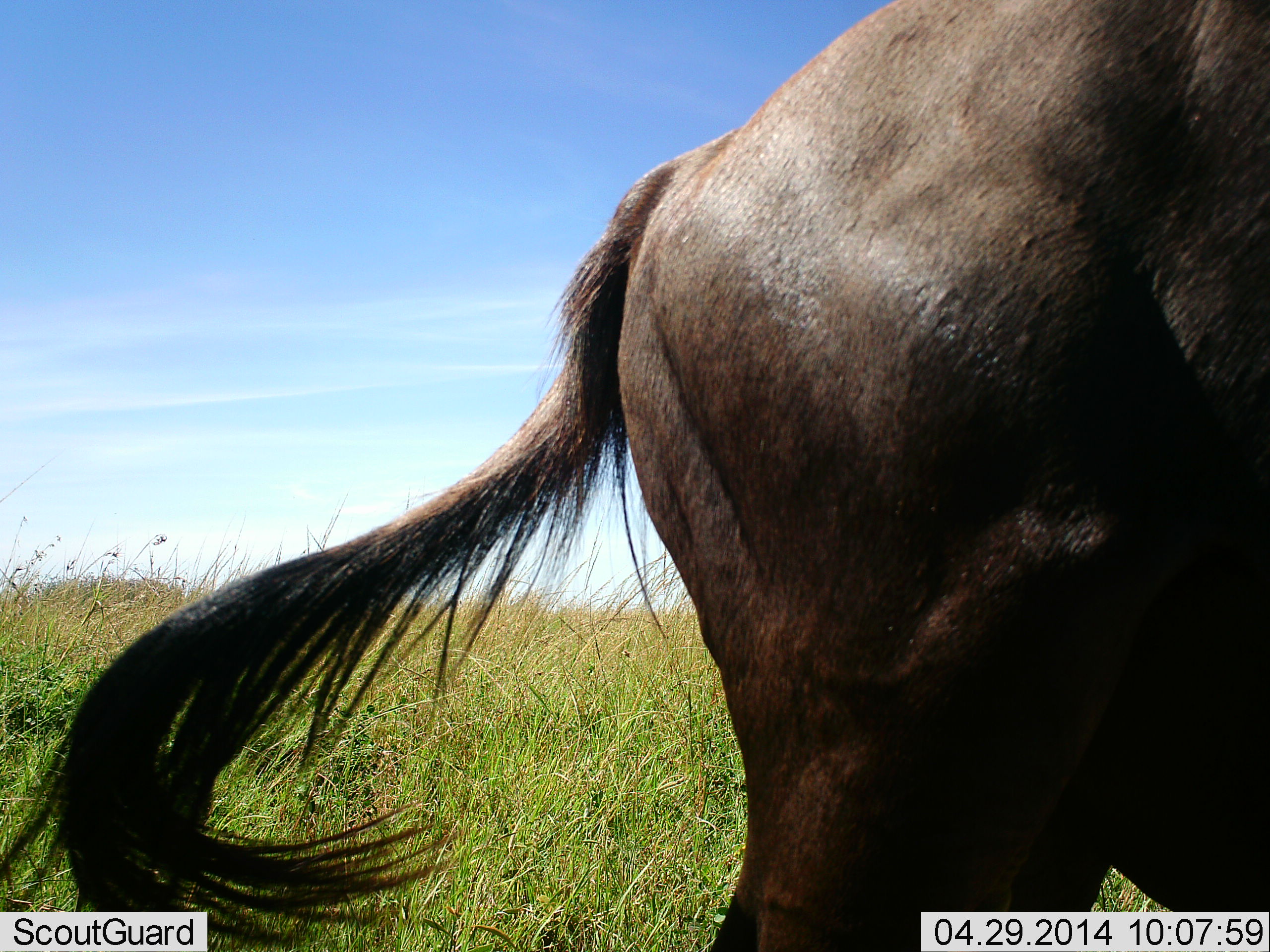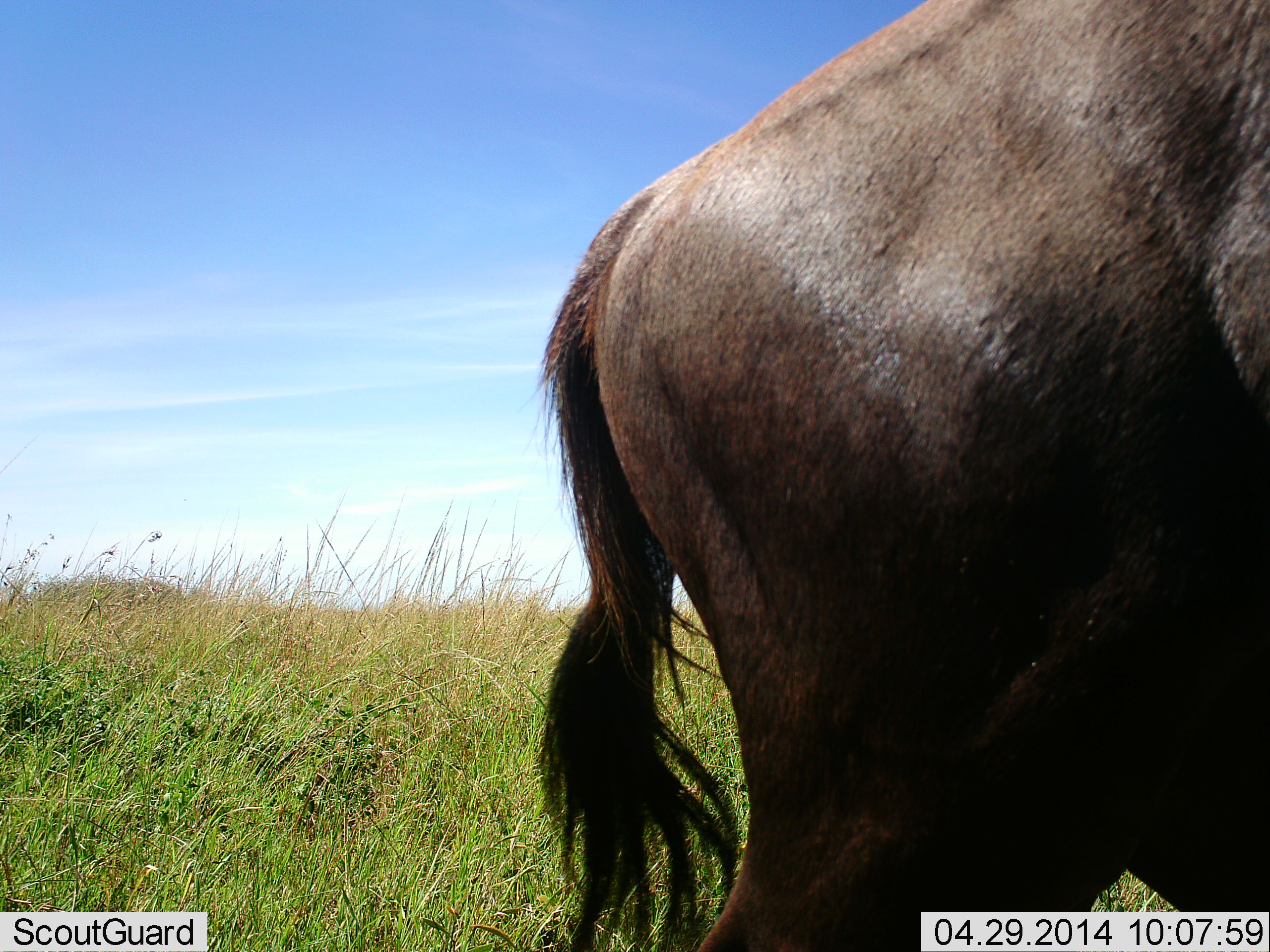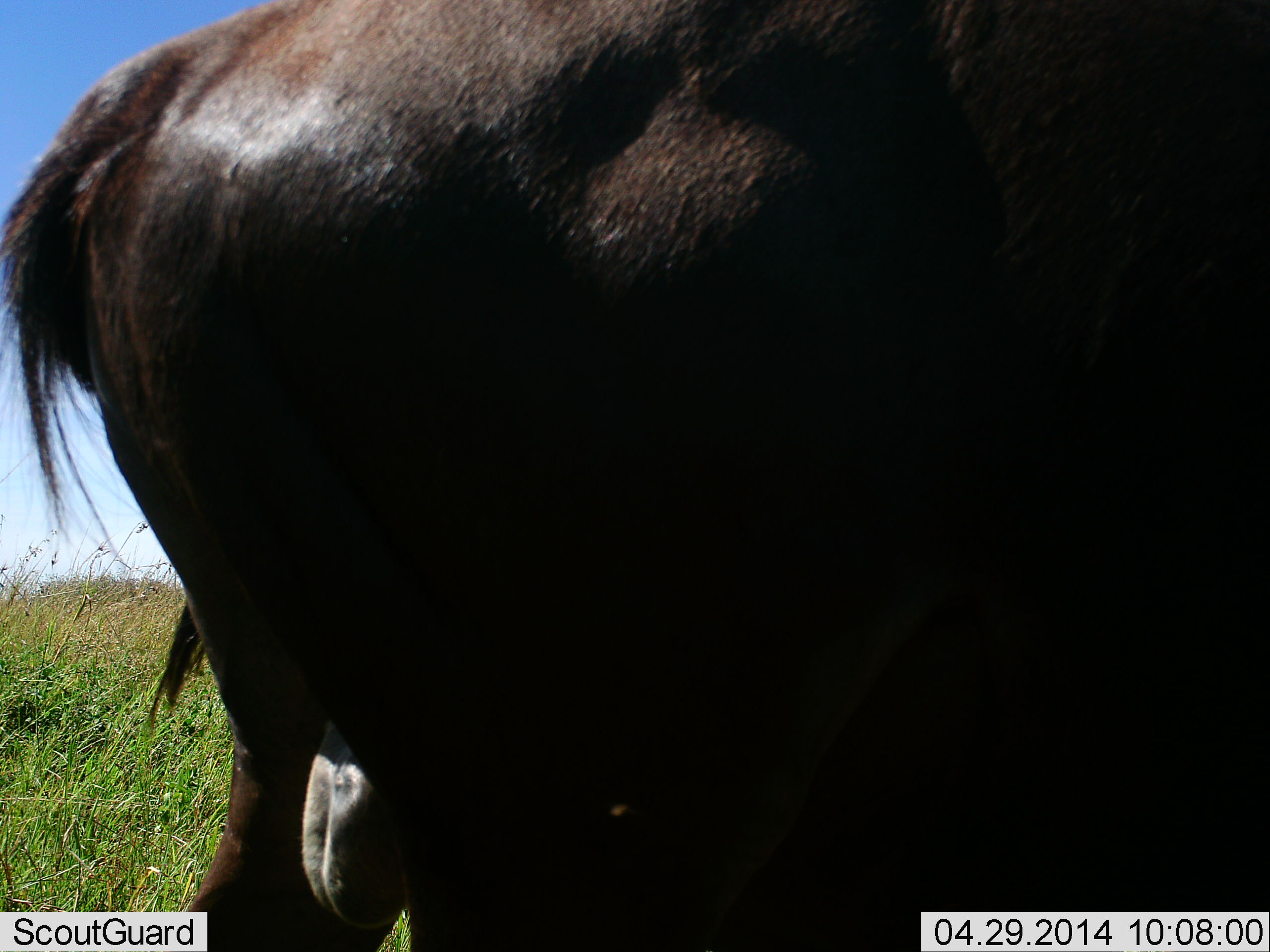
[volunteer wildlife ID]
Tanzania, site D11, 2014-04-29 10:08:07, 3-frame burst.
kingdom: Animalia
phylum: Chordata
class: Mammalia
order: Artiodactyla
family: Bovidae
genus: Connochaetes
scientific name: Connochaetes taurinus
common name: blue wildebeest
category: wildebeest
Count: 1.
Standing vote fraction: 60%.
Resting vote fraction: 0%.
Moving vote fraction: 50%.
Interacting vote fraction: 0%.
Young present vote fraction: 0%.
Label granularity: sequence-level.